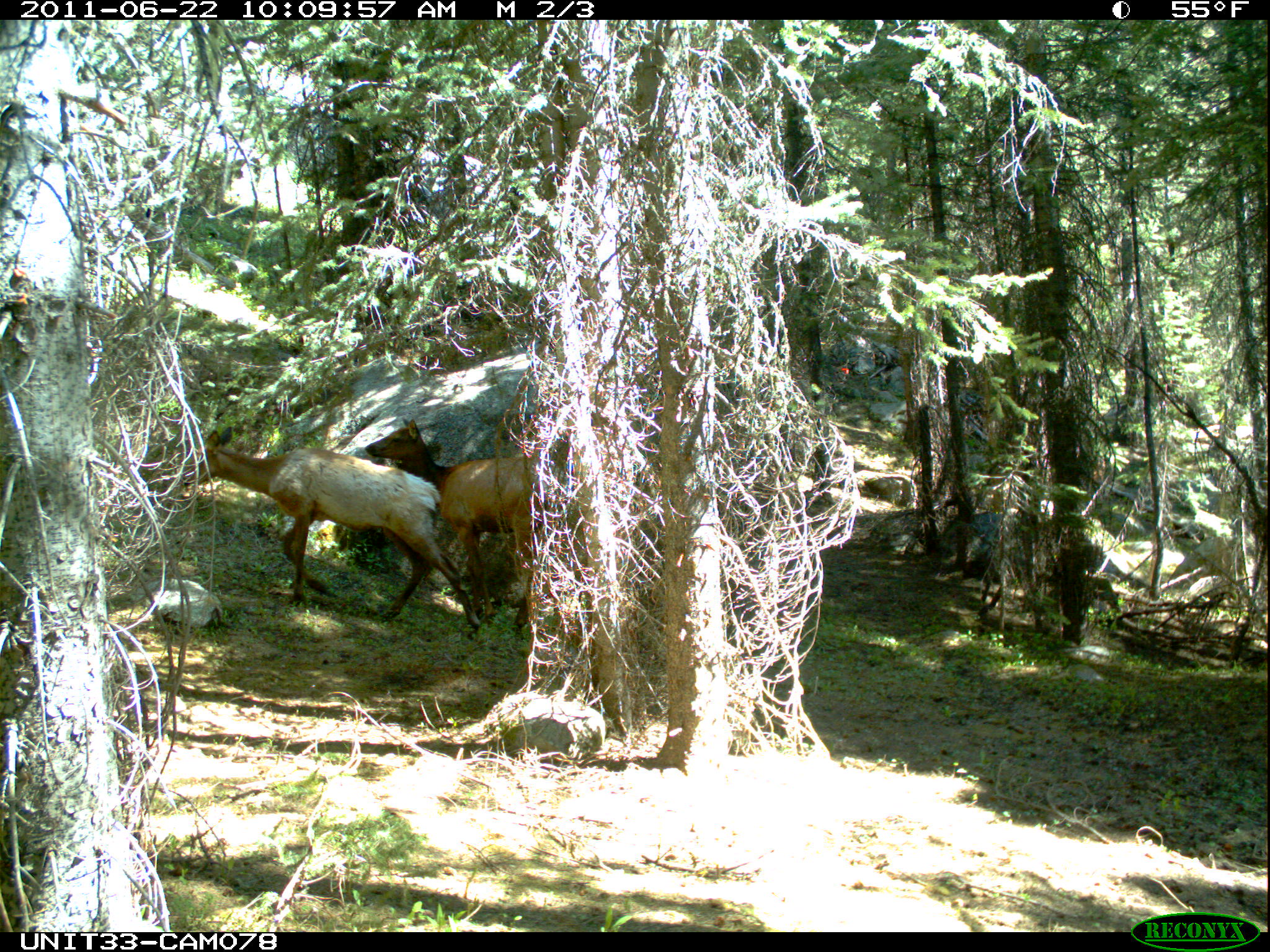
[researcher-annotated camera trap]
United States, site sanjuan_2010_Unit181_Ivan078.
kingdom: Animalia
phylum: Chordata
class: Mammalia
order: Artiodactyla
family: Cervidae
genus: Cervus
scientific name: Cervus elaphus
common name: red deer